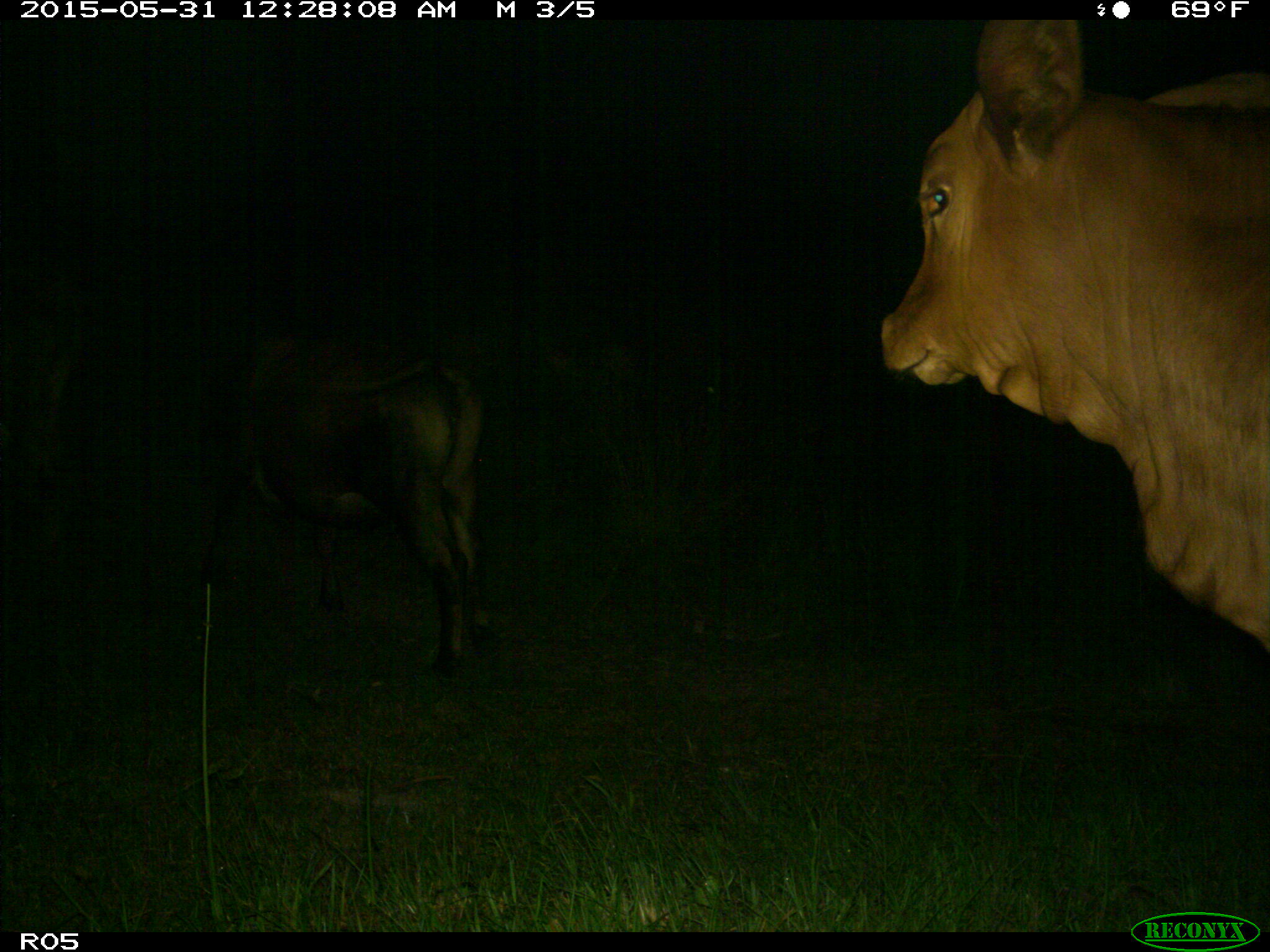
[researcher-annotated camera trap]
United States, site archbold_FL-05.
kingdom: Animalia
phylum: Chordata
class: Mammalia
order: Artiodactyla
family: Bovidae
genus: Bos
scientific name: Bos taurus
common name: domestic cow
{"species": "Bos taurus (domestic cow)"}